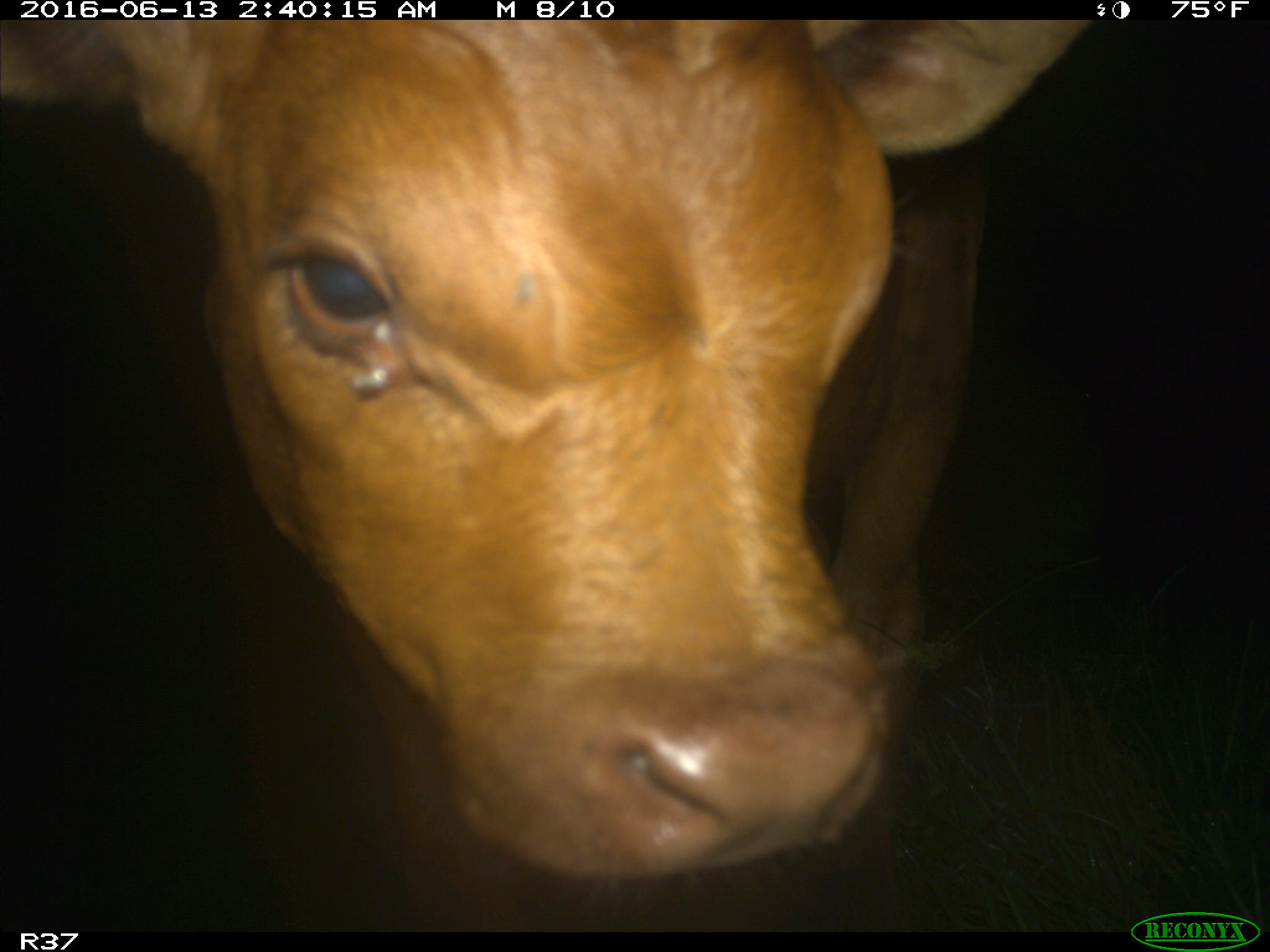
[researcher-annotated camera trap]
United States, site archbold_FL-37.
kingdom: Animalia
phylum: Chordata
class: Mammalia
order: Artiodactyla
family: Bovidae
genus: Bos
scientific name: Bos taurus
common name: domestic cow